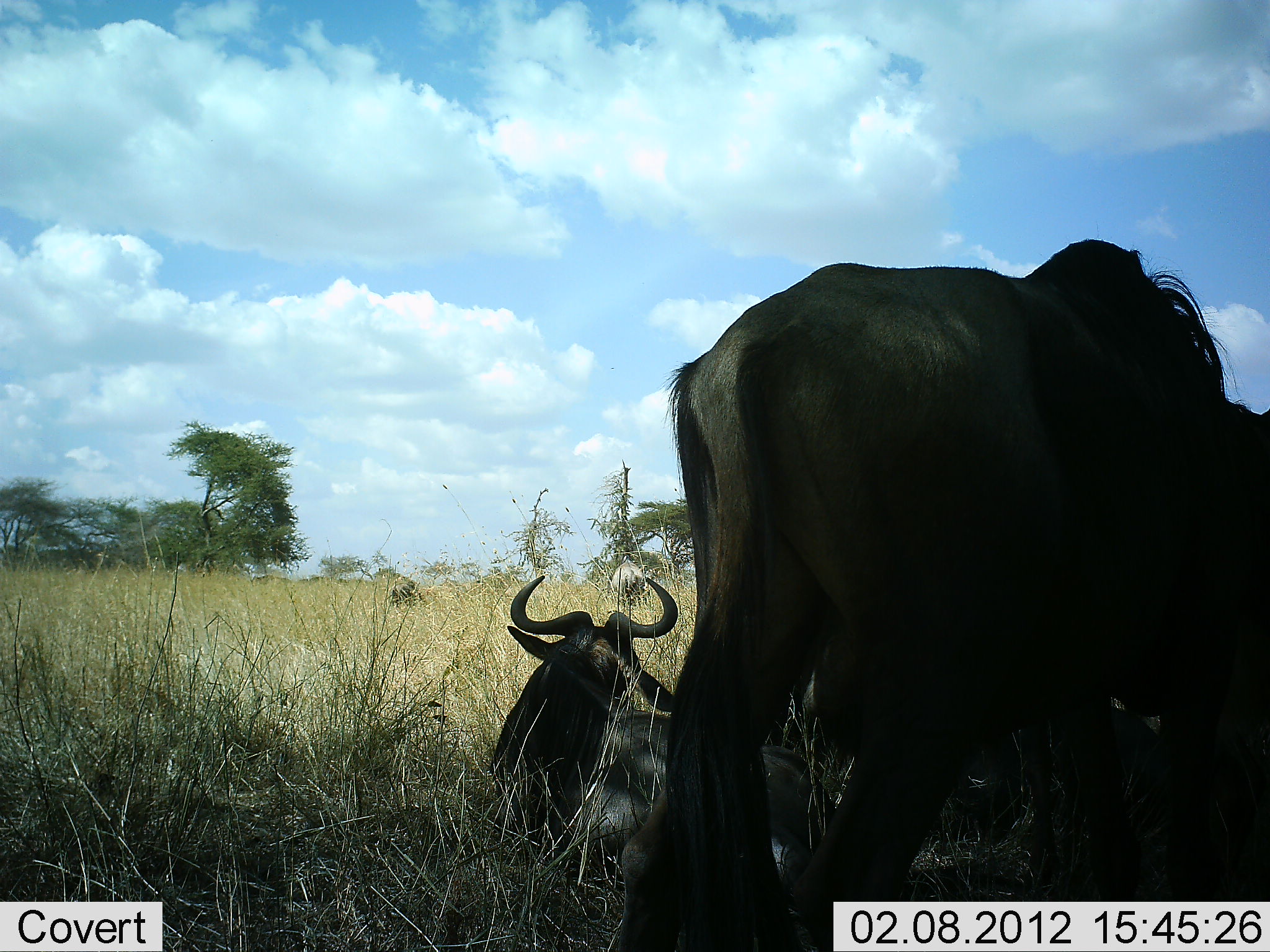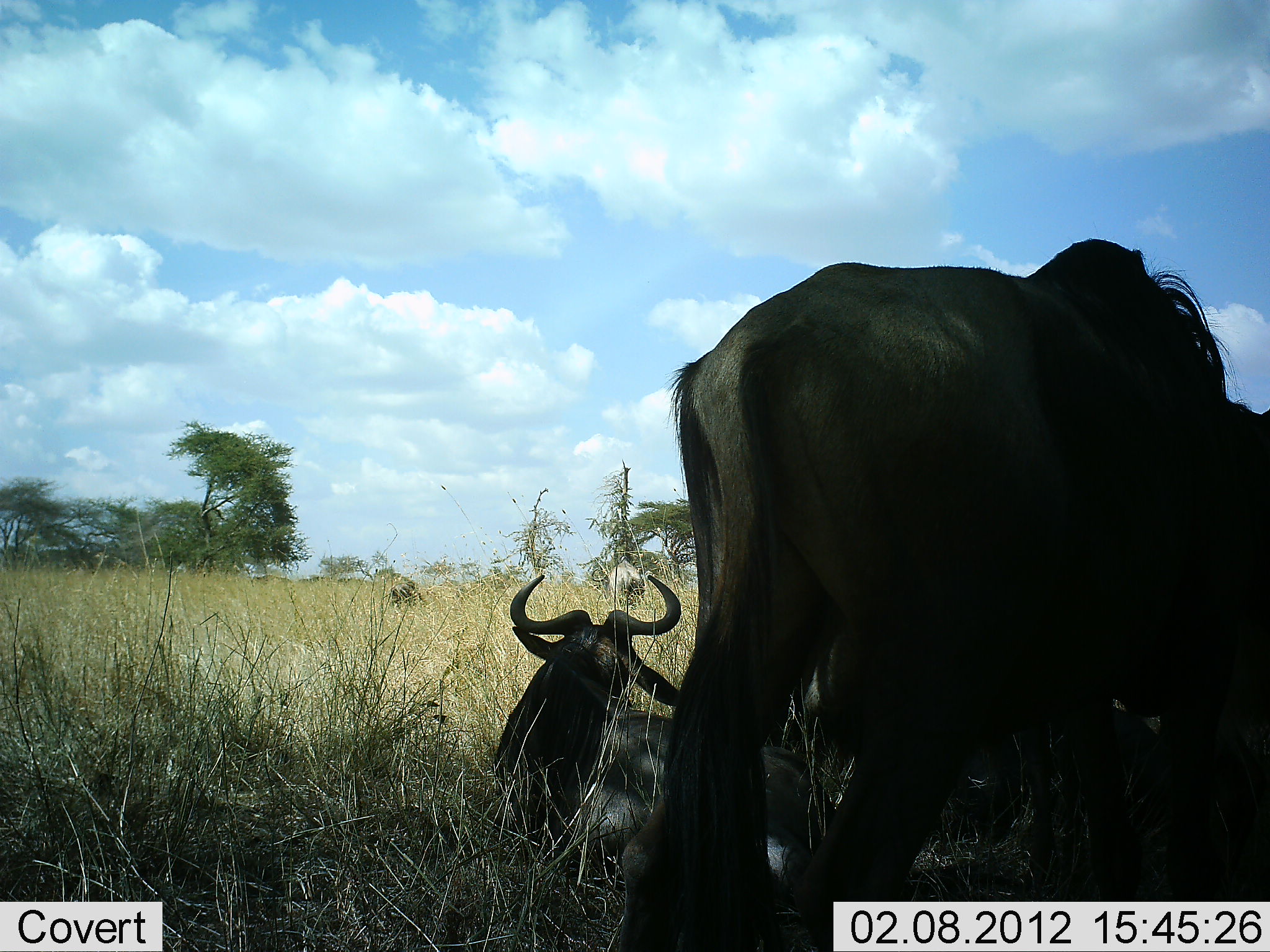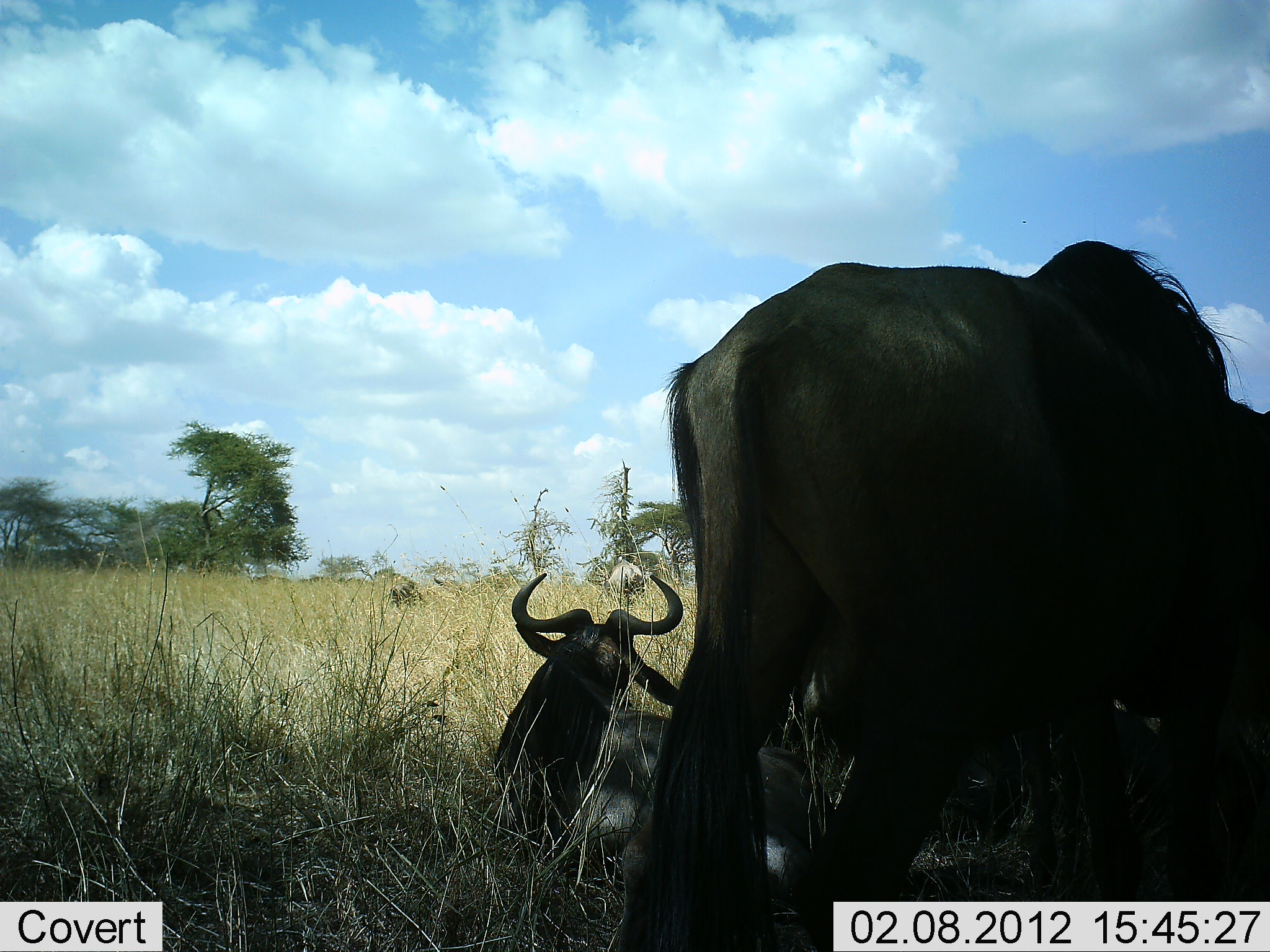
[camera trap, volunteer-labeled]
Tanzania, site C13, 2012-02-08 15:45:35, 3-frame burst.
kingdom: Animalia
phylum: Chordata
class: Mammalia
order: Artiodactyla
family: Bovidae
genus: Connochaetes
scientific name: Connochaetes taurinus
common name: blue wildebeest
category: wildebeest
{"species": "wildebeest (blue wildebeest) (Connochaetes taurinus)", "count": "2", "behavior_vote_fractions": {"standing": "73%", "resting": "100%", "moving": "0%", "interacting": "0%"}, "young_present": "0%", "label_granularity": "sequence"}